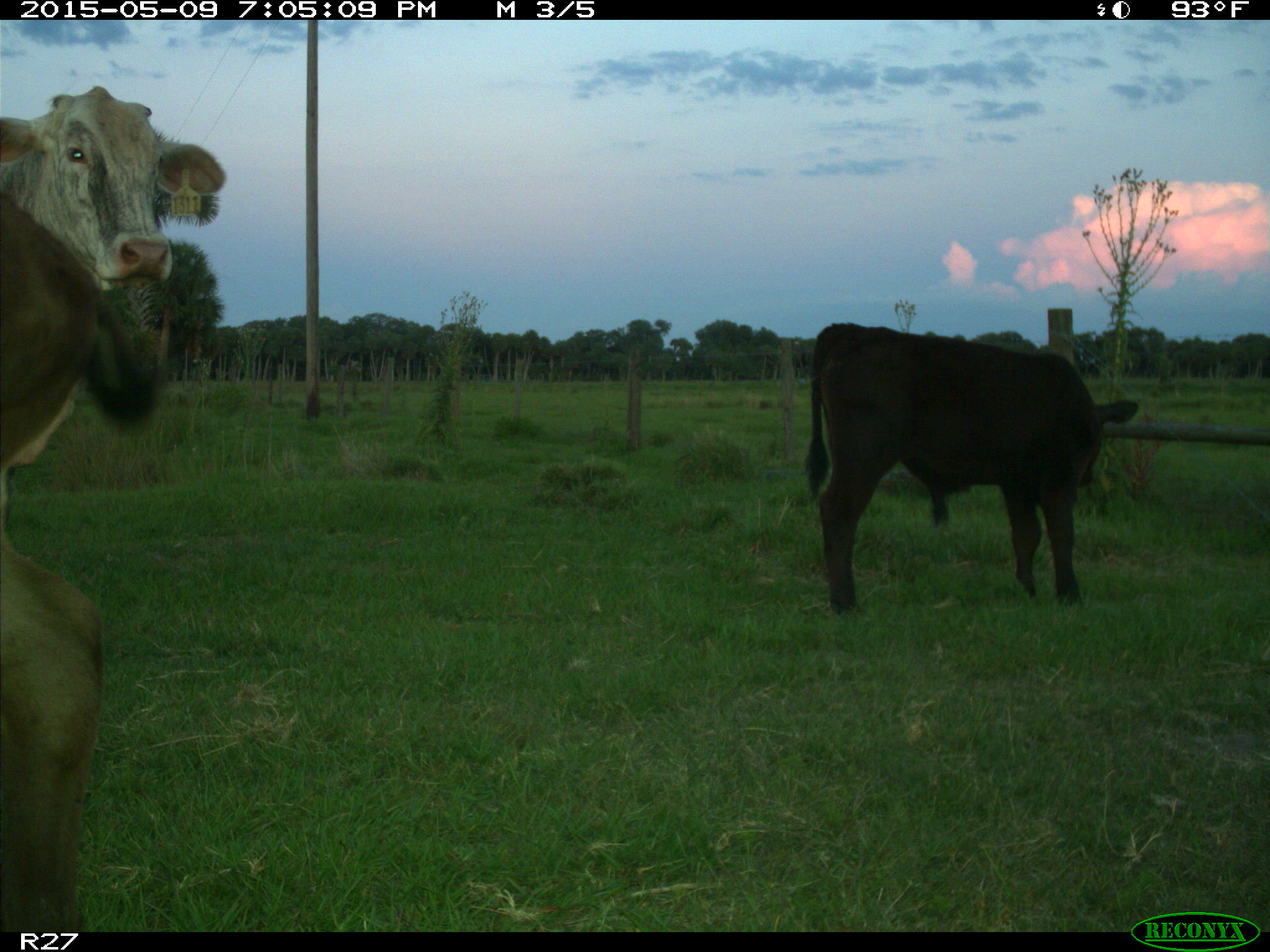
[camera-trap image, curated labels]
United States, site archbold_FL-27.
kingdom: Animalia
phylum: Chordata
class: Mammalia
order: Artiodactyla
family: Bovidae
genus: Bos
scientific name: Bos taurus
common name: domestic cow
Bos taurus (domestic cow).